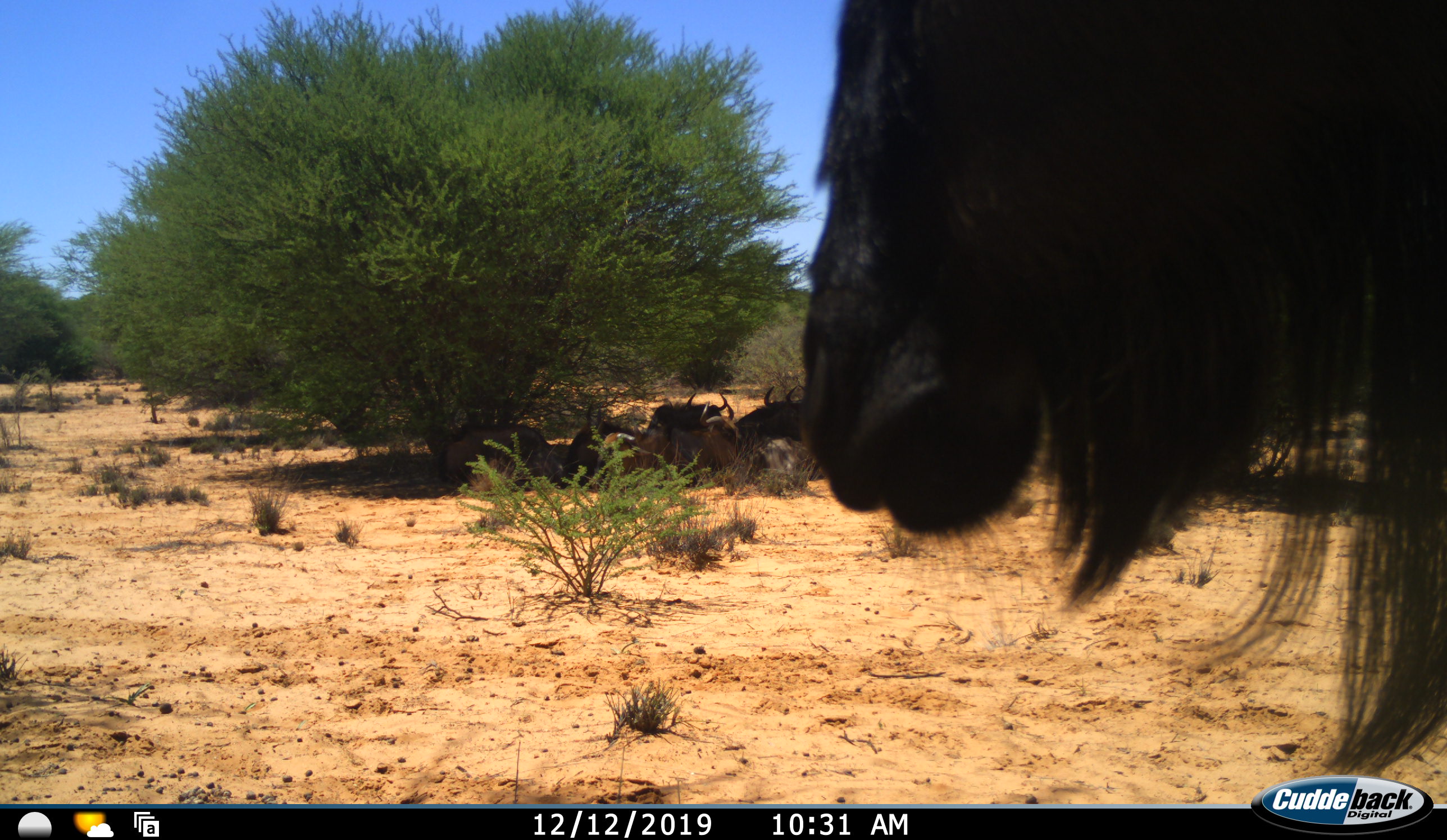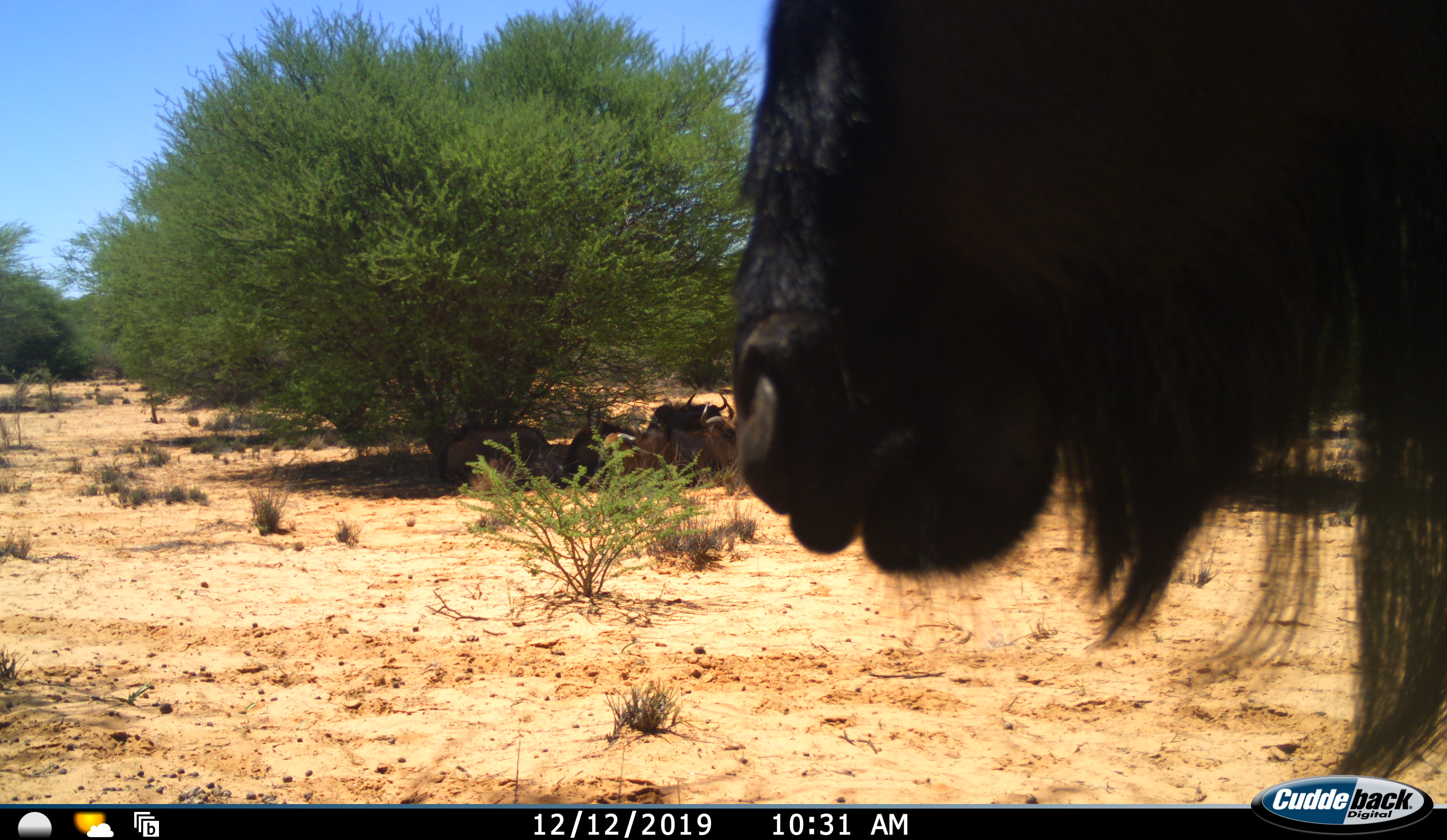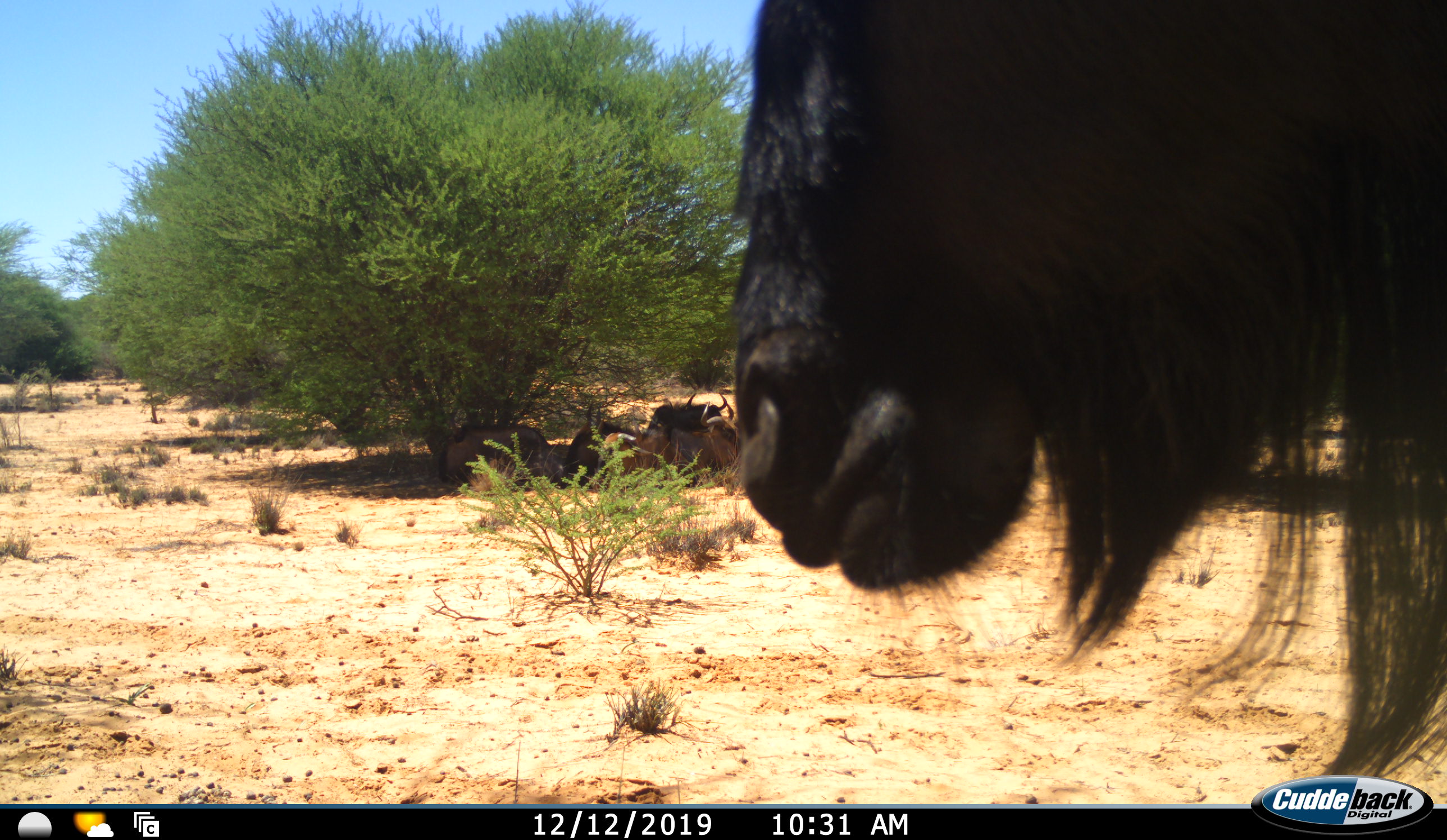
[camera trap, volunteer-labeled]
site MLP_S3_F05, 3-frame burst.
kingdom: Animalia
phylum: Chordata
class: Mammalia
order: Artiodactyla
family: Bovidae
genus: Connochaetes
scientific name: Connochaetes taurinus taurinus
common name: blue wildebeest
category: wildebeestblue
Wildebeestblue (blue wildebeest) (Connochaetes taurinus taurinus), count 6. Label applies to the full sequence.